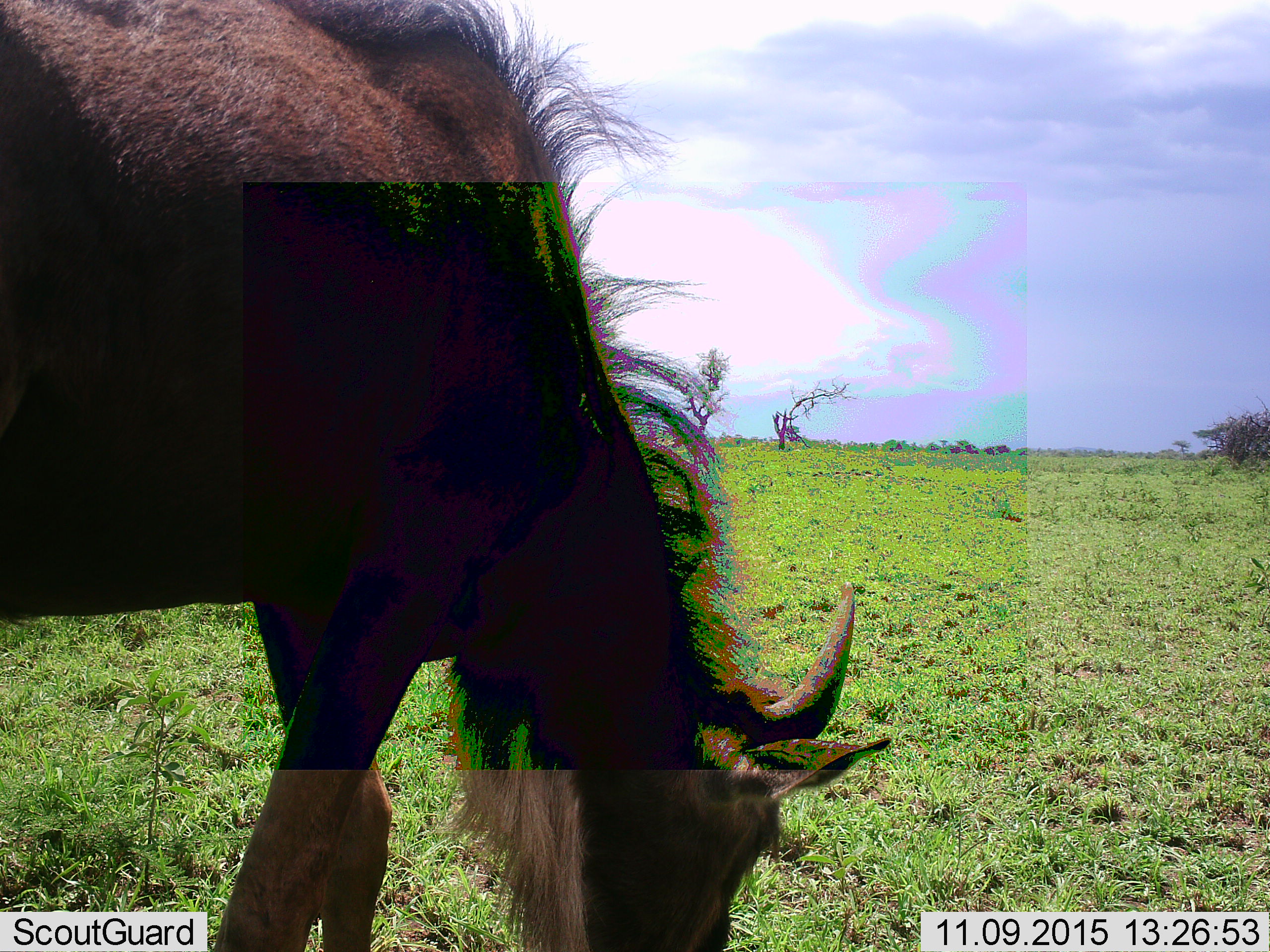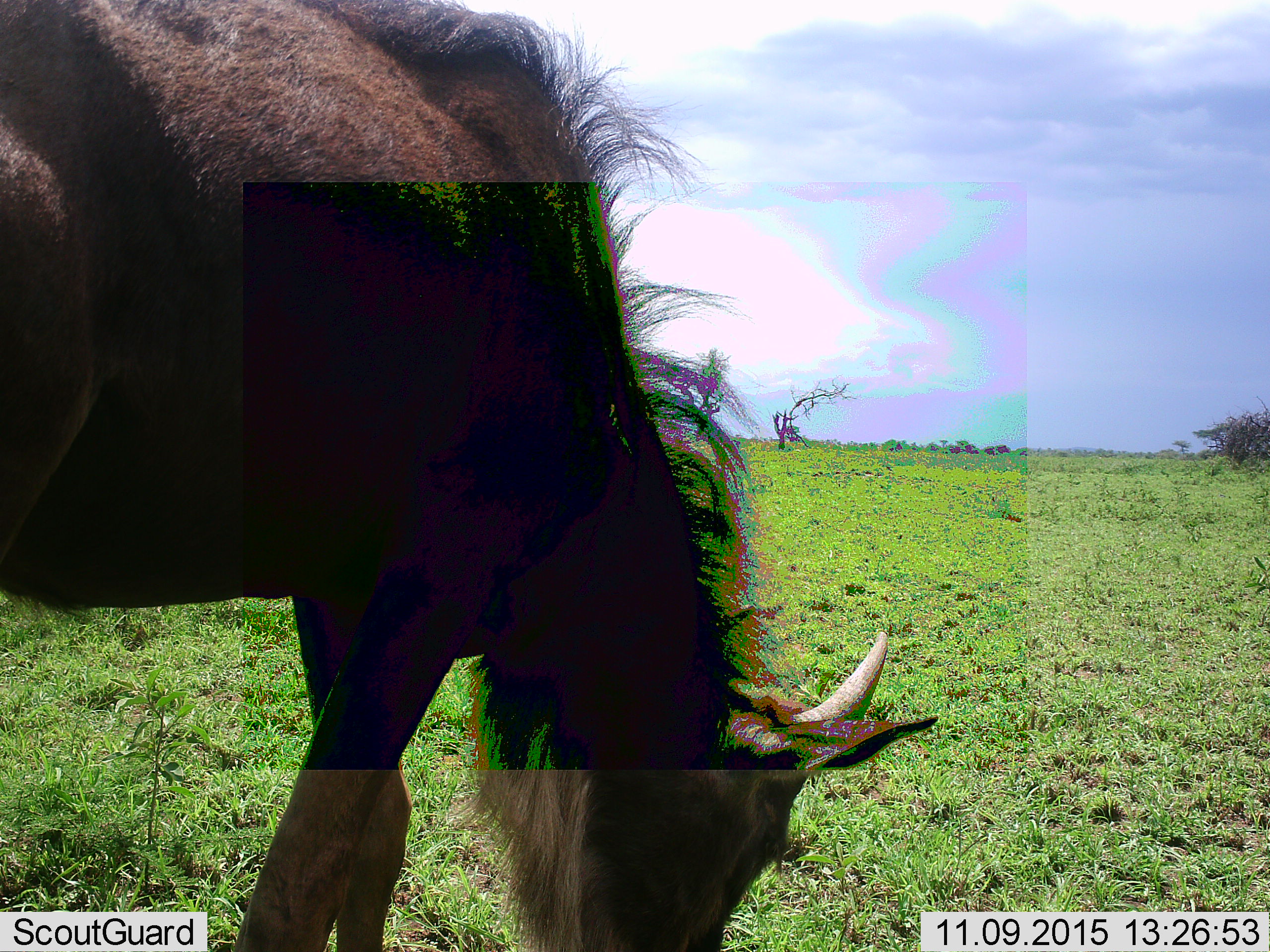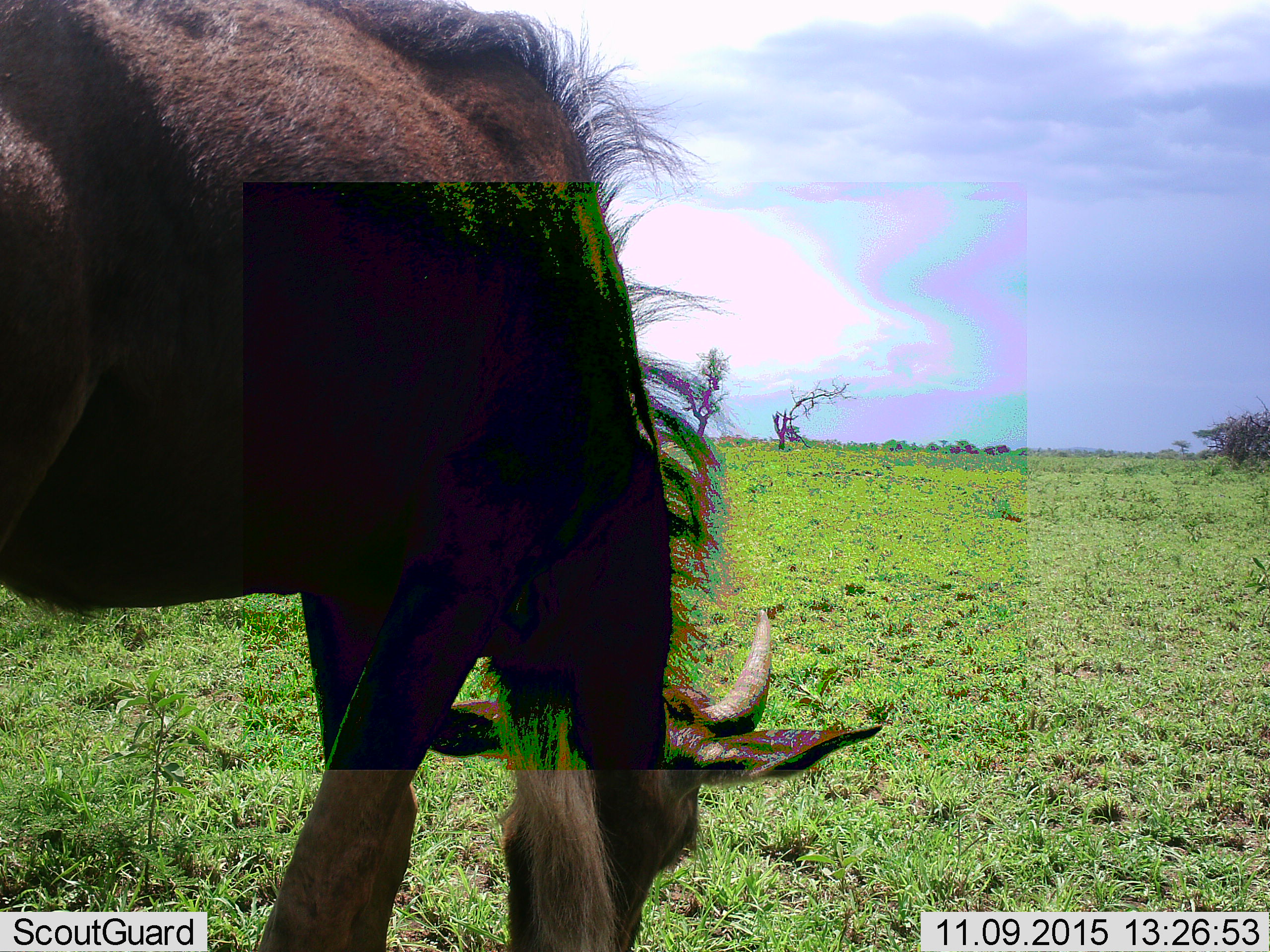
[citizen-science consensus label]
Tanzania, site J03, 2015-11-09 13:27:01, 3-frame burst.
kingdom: Animalia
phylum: Chordata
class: Mammalia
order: Artiodactyla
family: Bovidae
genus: Connochaetes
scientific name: Connochaetes taurinus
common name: blue wildebeest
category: wildebeest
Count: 1.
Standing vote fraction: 0%.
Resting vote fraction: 0%.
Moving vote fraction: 11%.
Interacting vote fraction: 0%.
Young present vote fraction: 0%.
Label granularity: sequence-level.